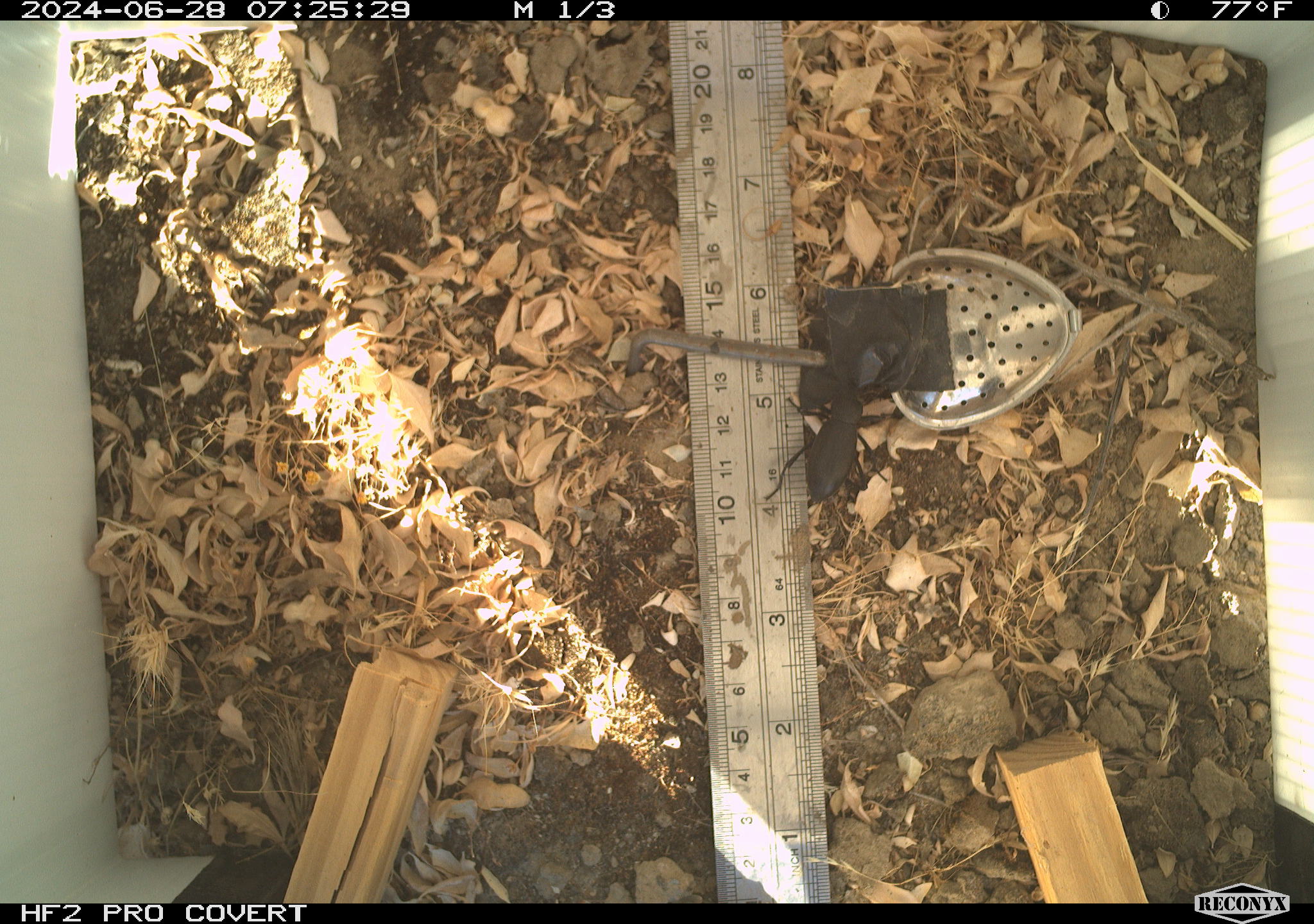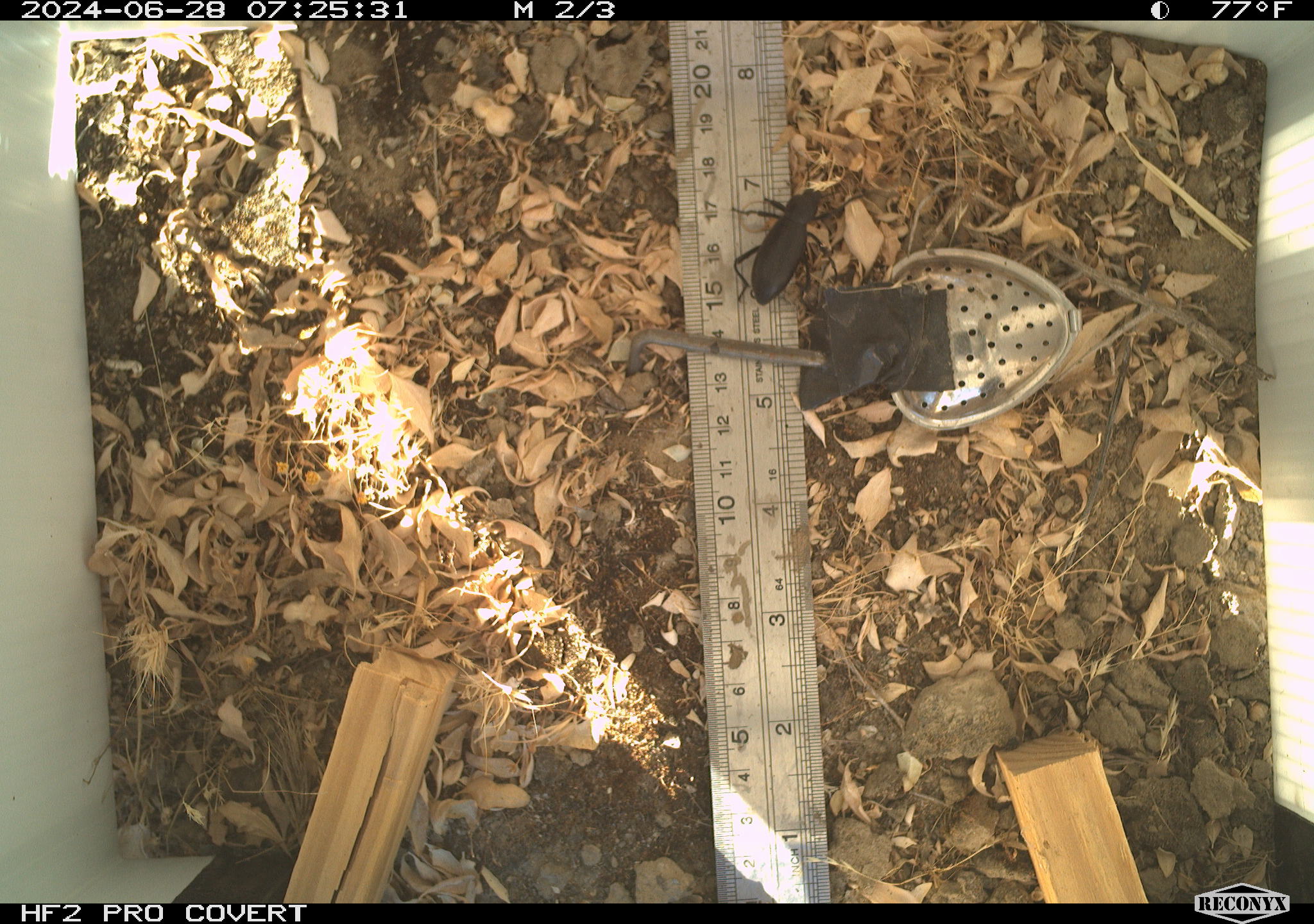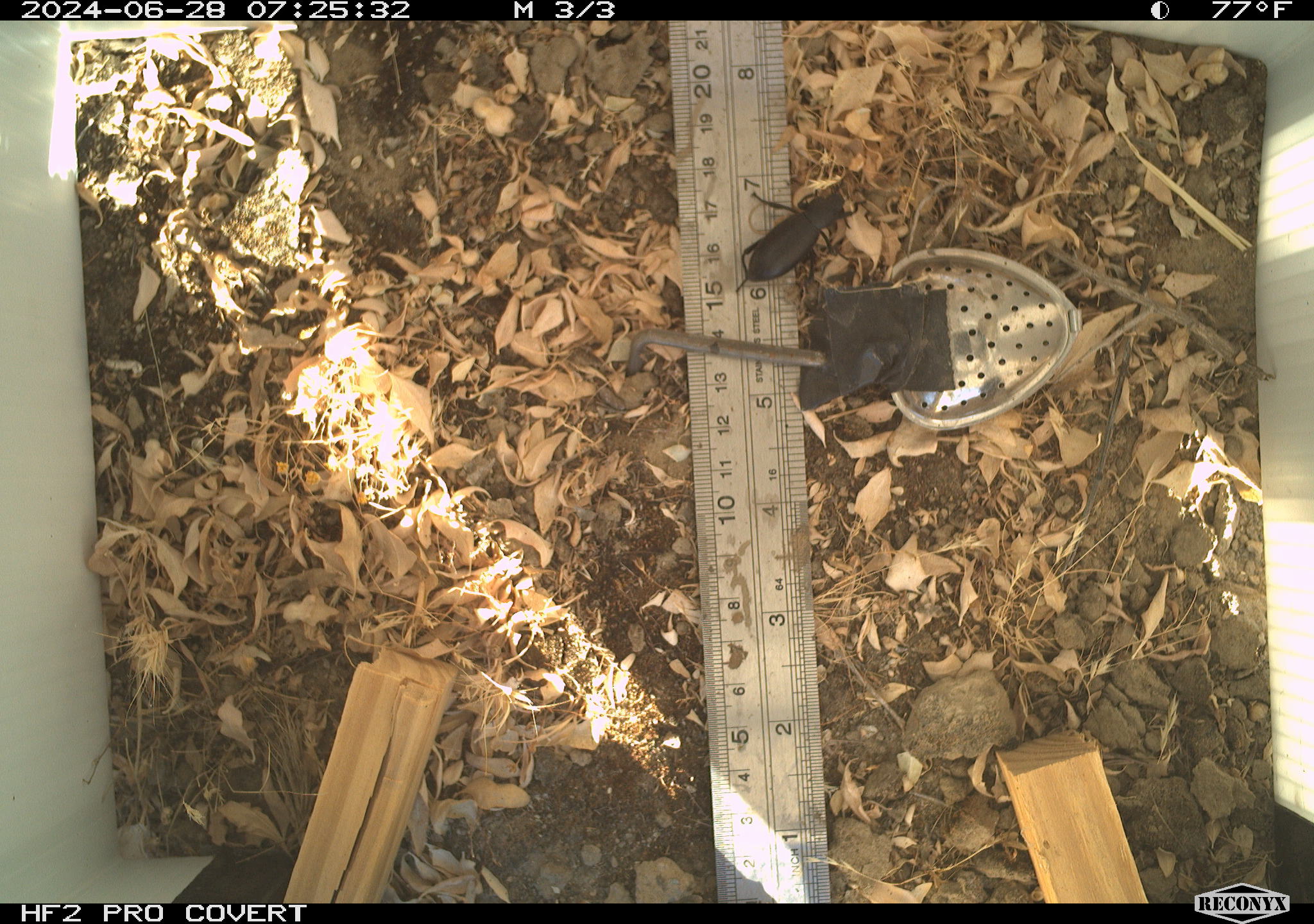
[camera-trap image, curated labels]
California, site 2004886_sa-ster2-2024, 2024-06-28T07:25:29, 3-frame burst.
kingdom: Animalia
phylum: Arthropoda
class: Insecta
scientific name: Insecta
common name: insect